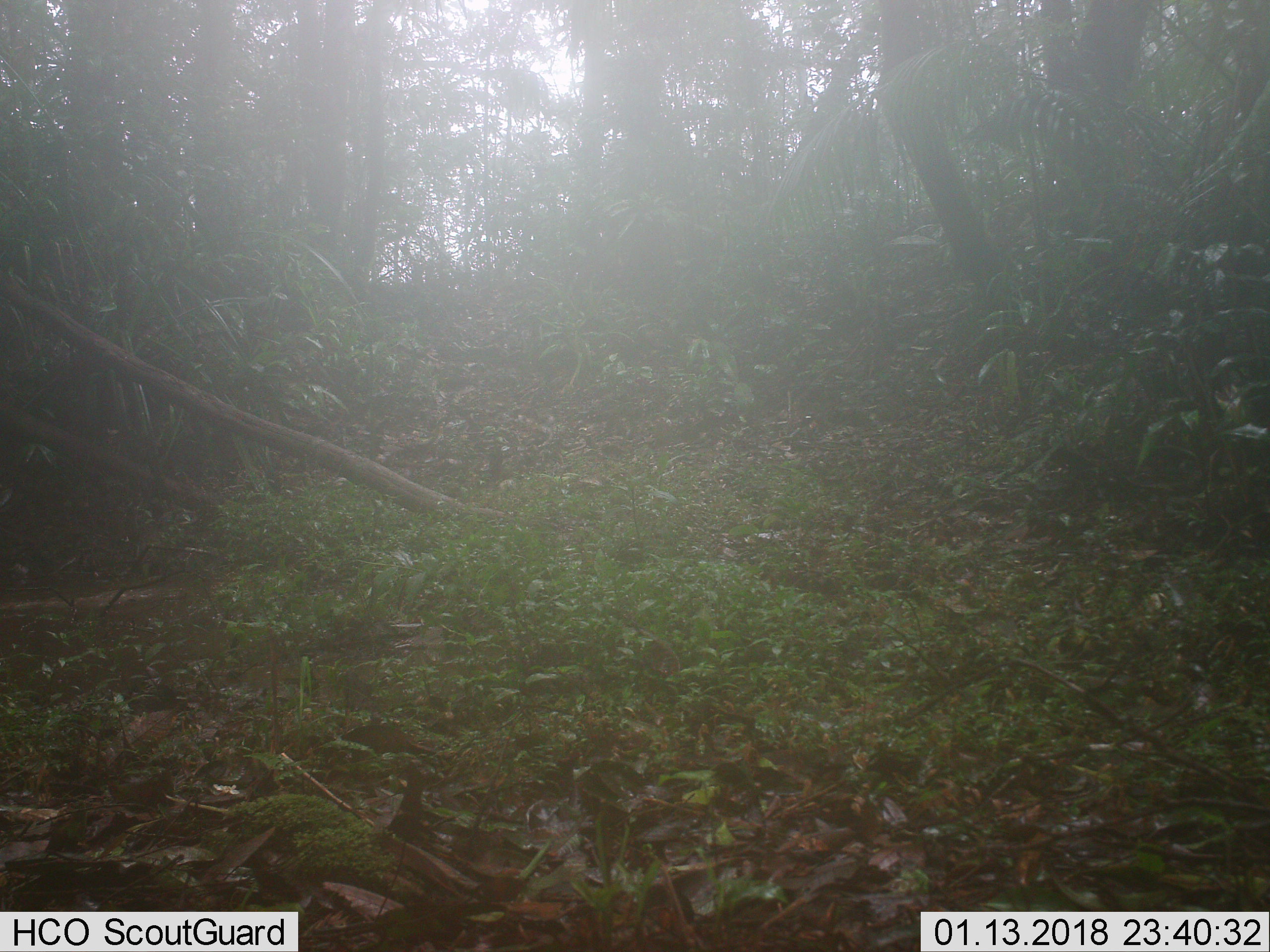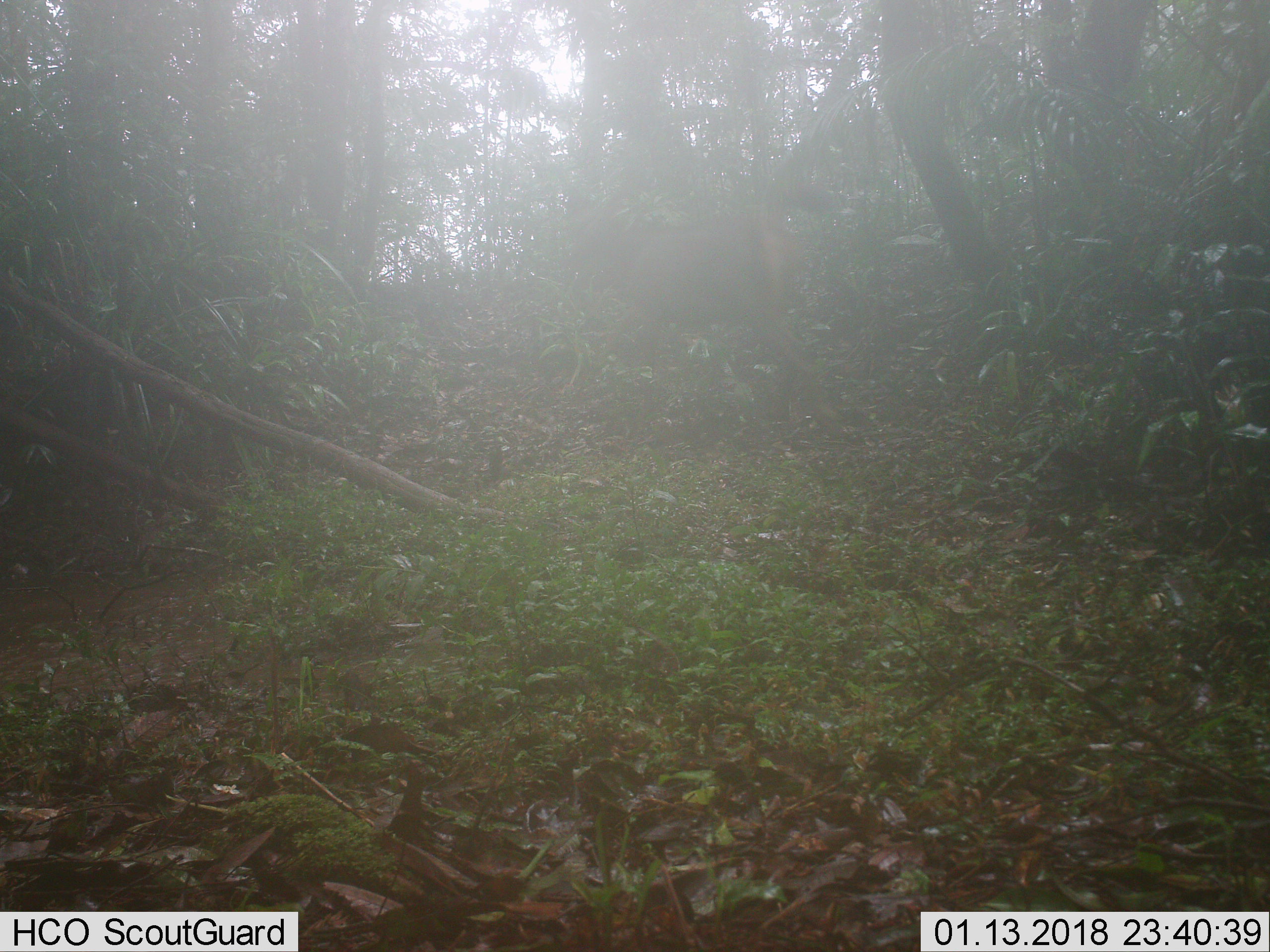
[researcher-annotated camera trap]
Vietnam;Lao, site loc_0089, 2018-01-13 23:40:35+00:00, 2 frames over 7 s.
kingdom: Animalia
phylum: Chordata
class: Mammalia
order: Artiodactyla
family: Cervidae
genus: Rusa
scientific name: Rusa unicolor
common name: sambar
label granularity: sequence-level